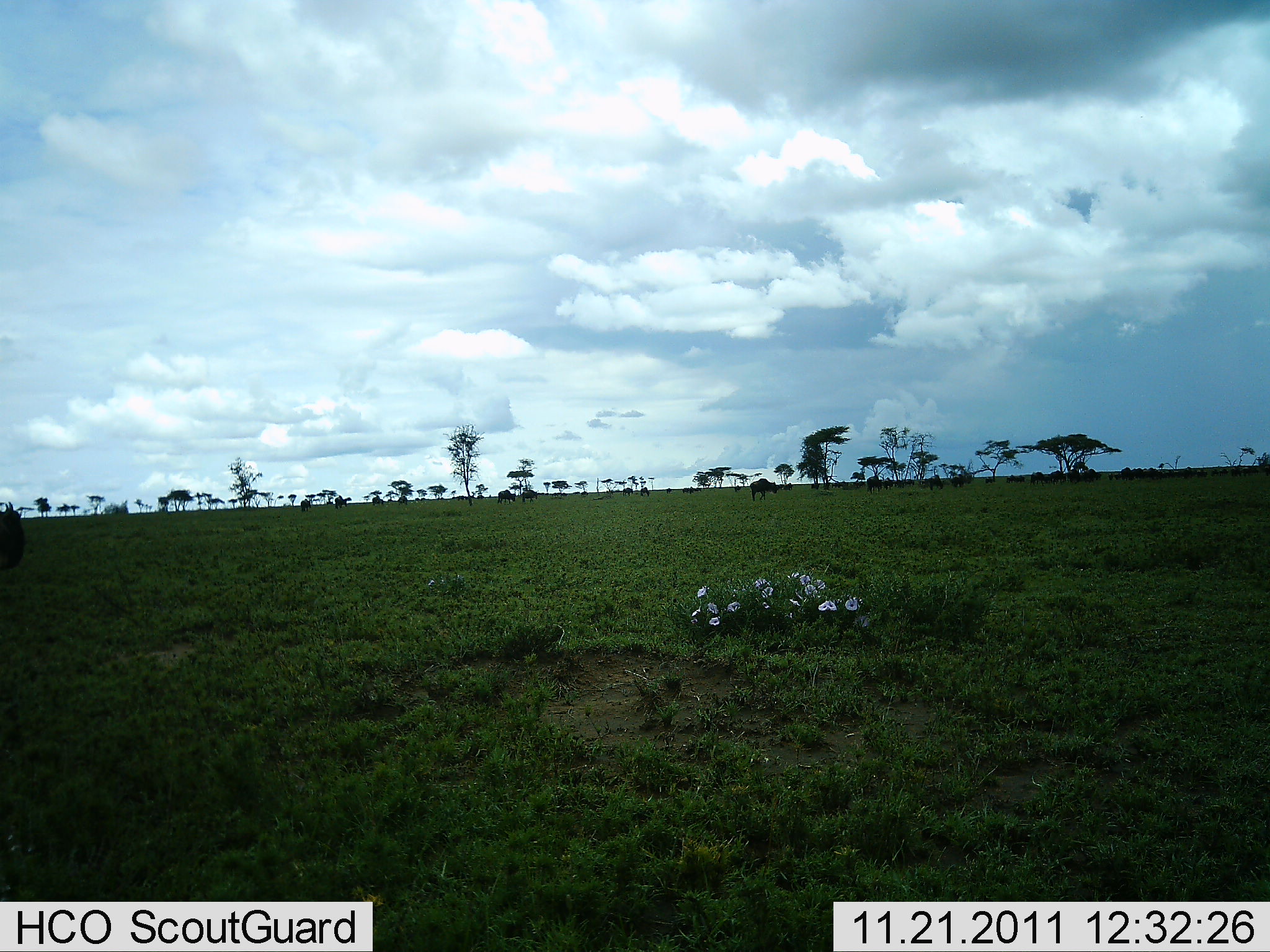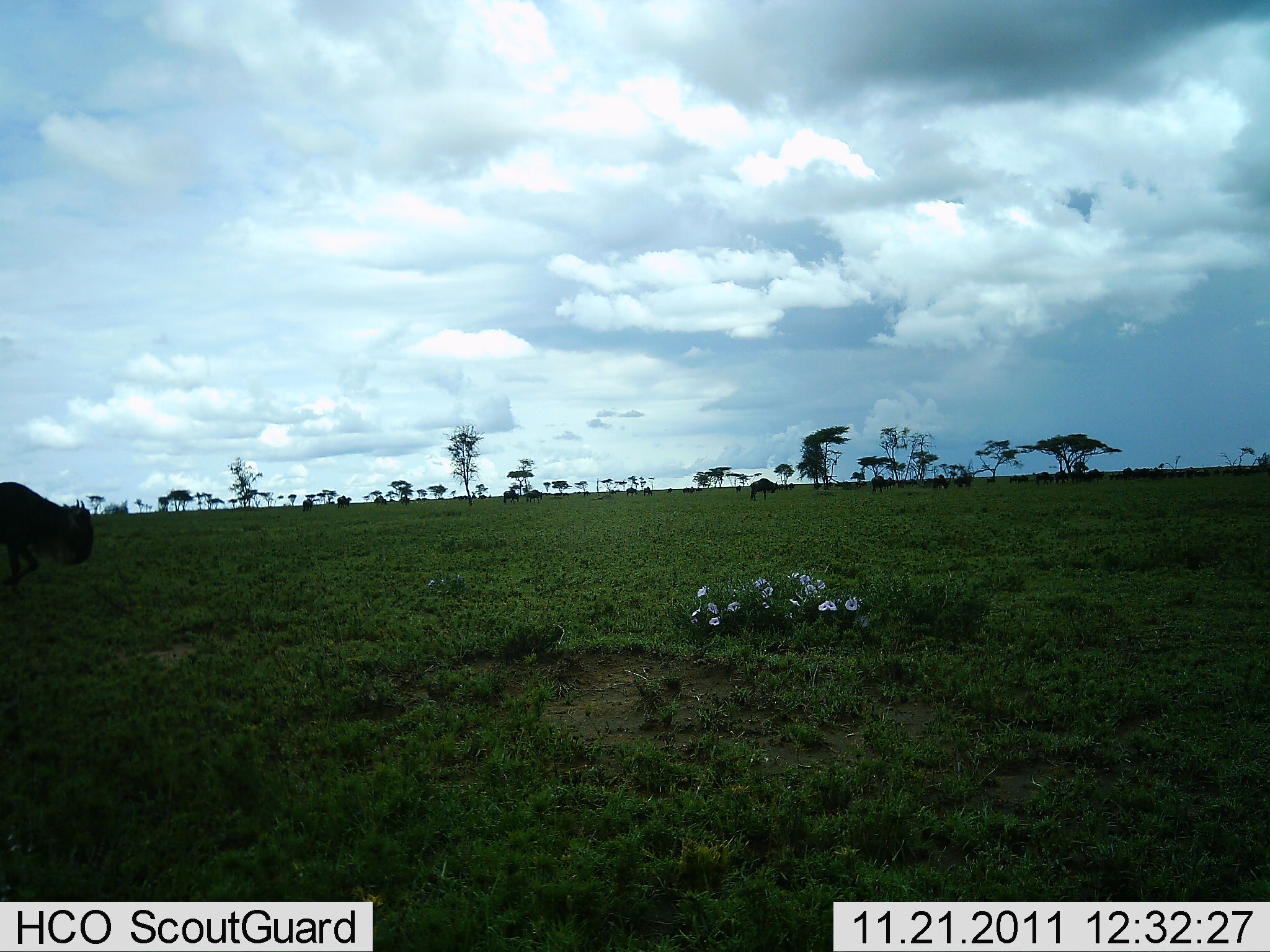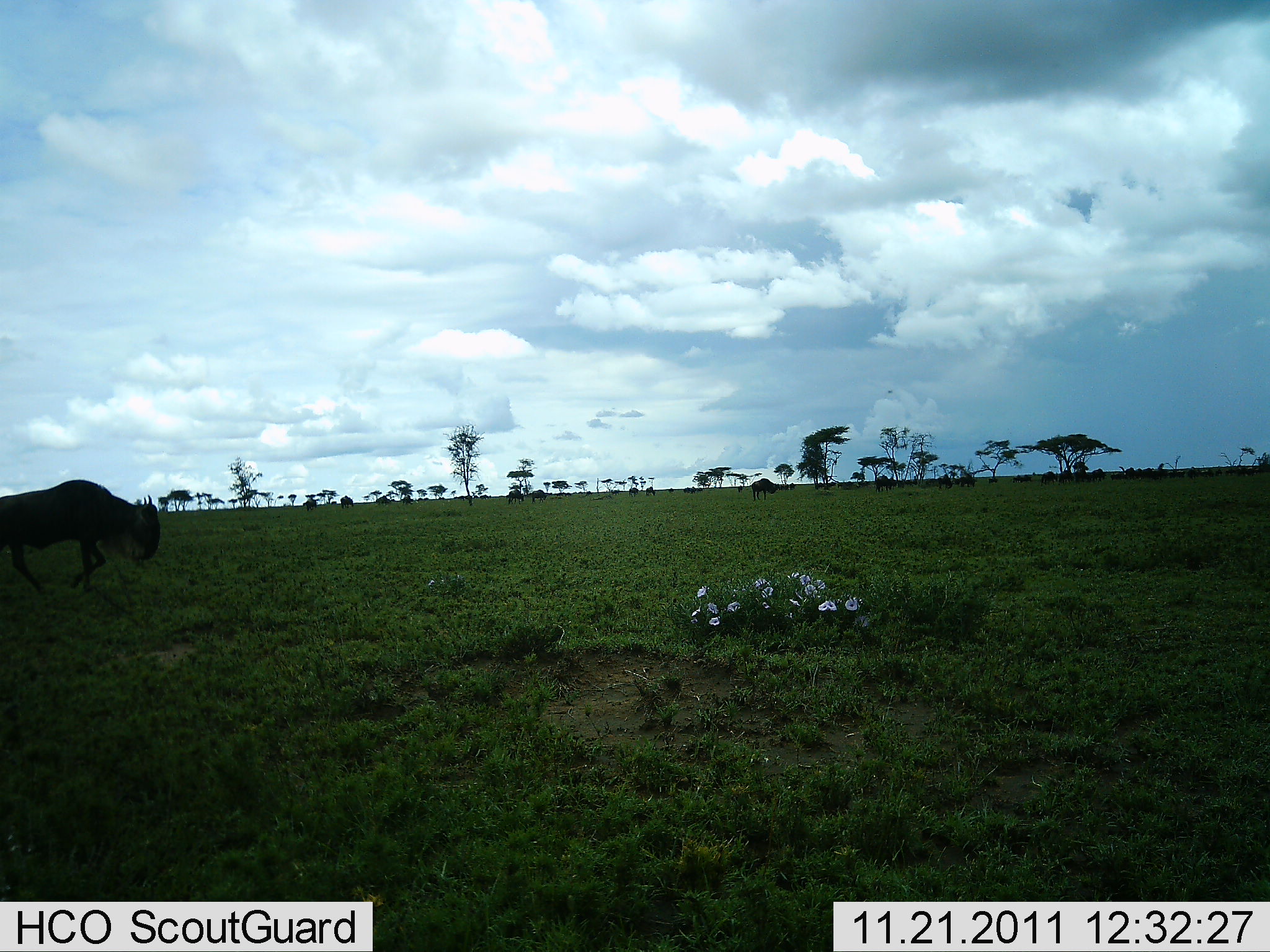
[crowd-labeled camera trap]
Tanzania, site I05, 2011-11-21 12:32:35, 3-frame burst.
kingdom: Animalia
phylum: Chordata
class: Mammalia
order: Artiodactyla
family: Bovidae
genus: Connochaetes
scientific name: Connochaetes taurinus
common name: blue wildebeest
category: wildebeest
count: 11-50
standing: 8%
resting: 0%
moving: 100%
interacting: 0%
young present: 0%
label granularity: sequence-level